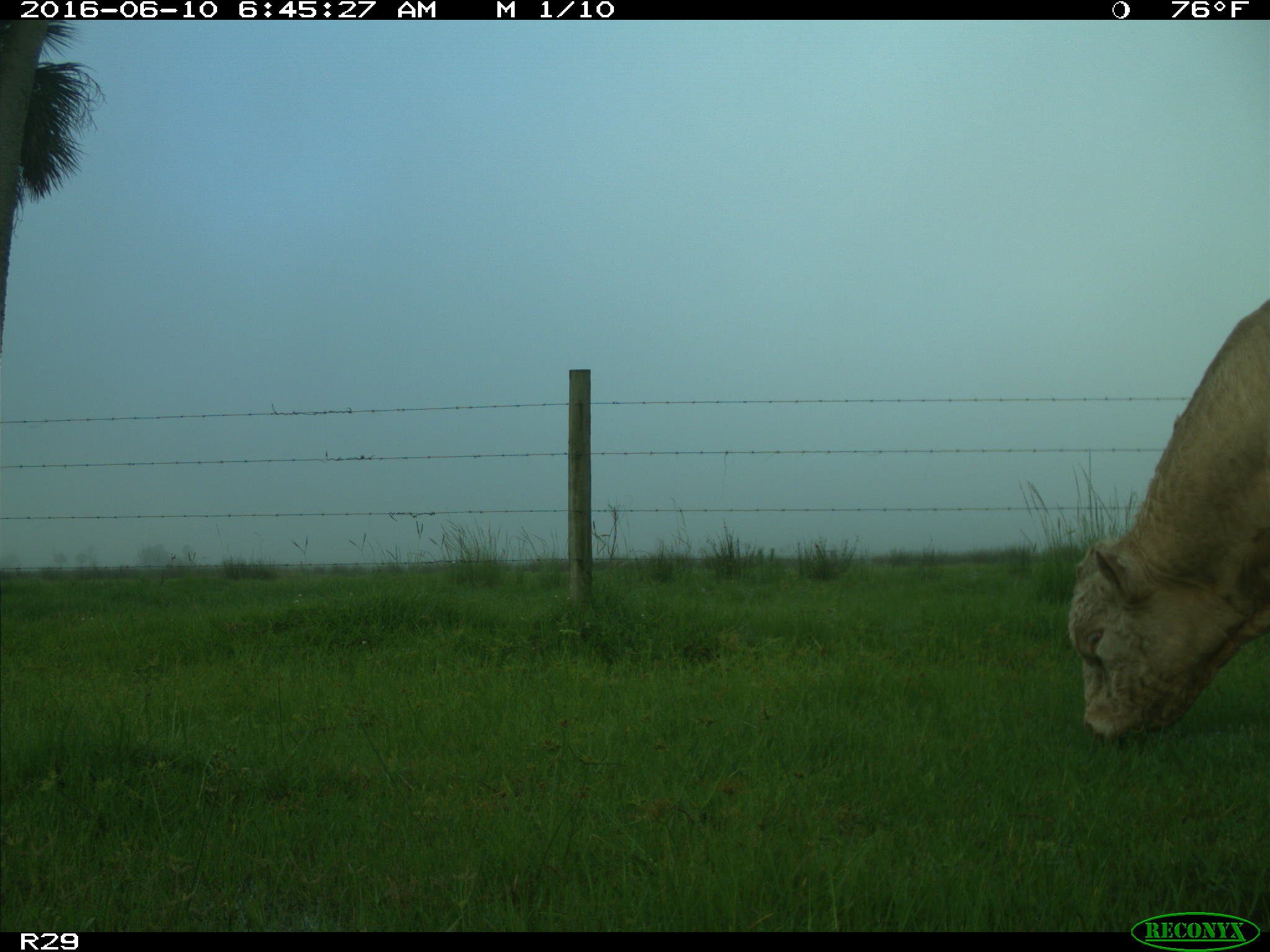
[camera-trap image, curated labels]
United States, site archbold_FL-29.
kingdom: Animalia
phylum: Chordata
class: Mammalia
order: Artiodactyla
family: Bovidae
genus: Bos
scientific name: Bos taurus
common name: domestic cow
Bos taurus (domestic cow).